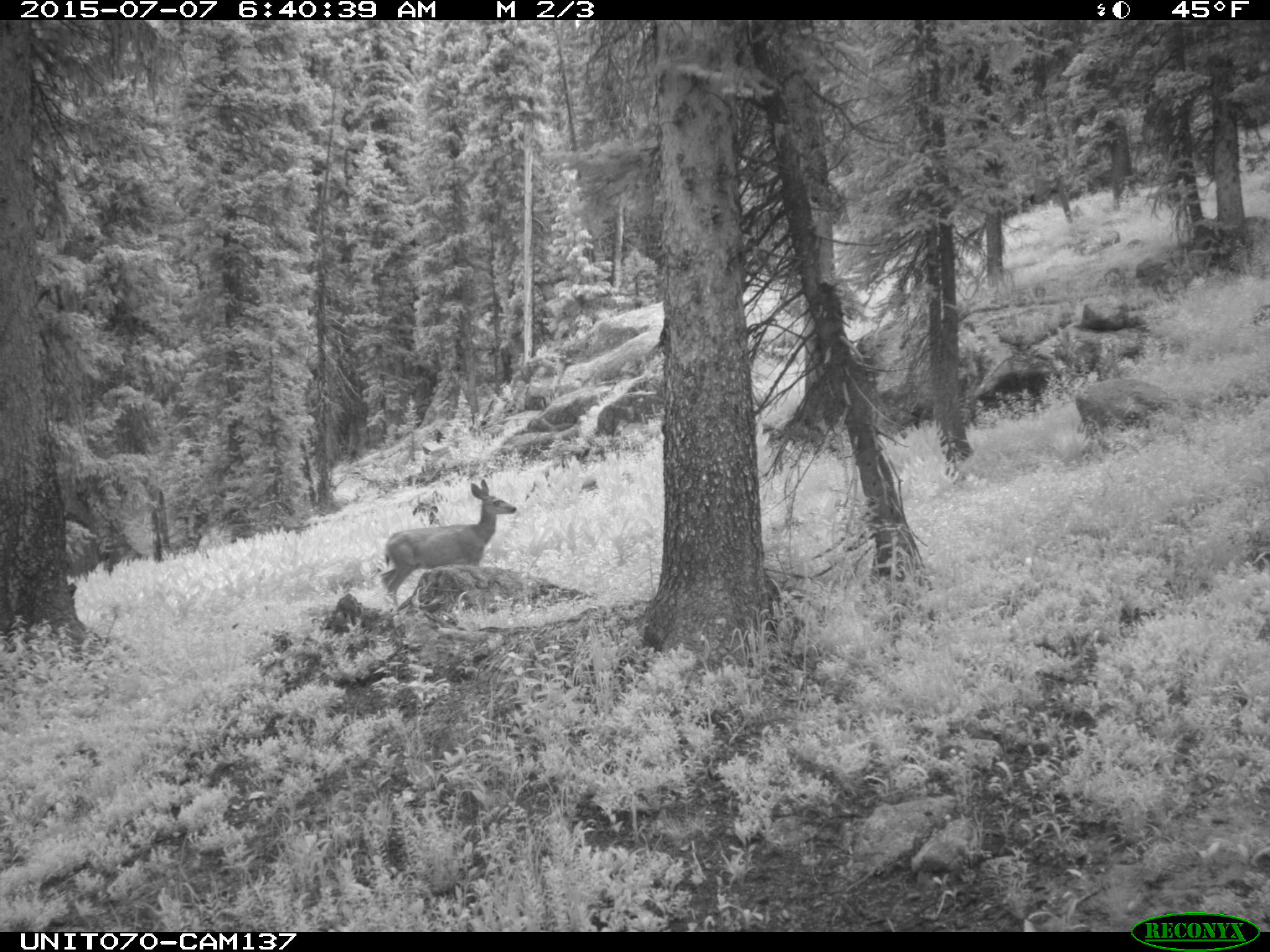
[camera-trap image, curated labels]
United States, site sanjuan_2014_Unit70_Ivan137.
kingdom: Animalia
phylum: Chordata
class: Mammalia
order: Artiodactyla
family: Cervidae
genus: Odocoileus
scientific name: Odocoileus hemionus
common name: mule deer